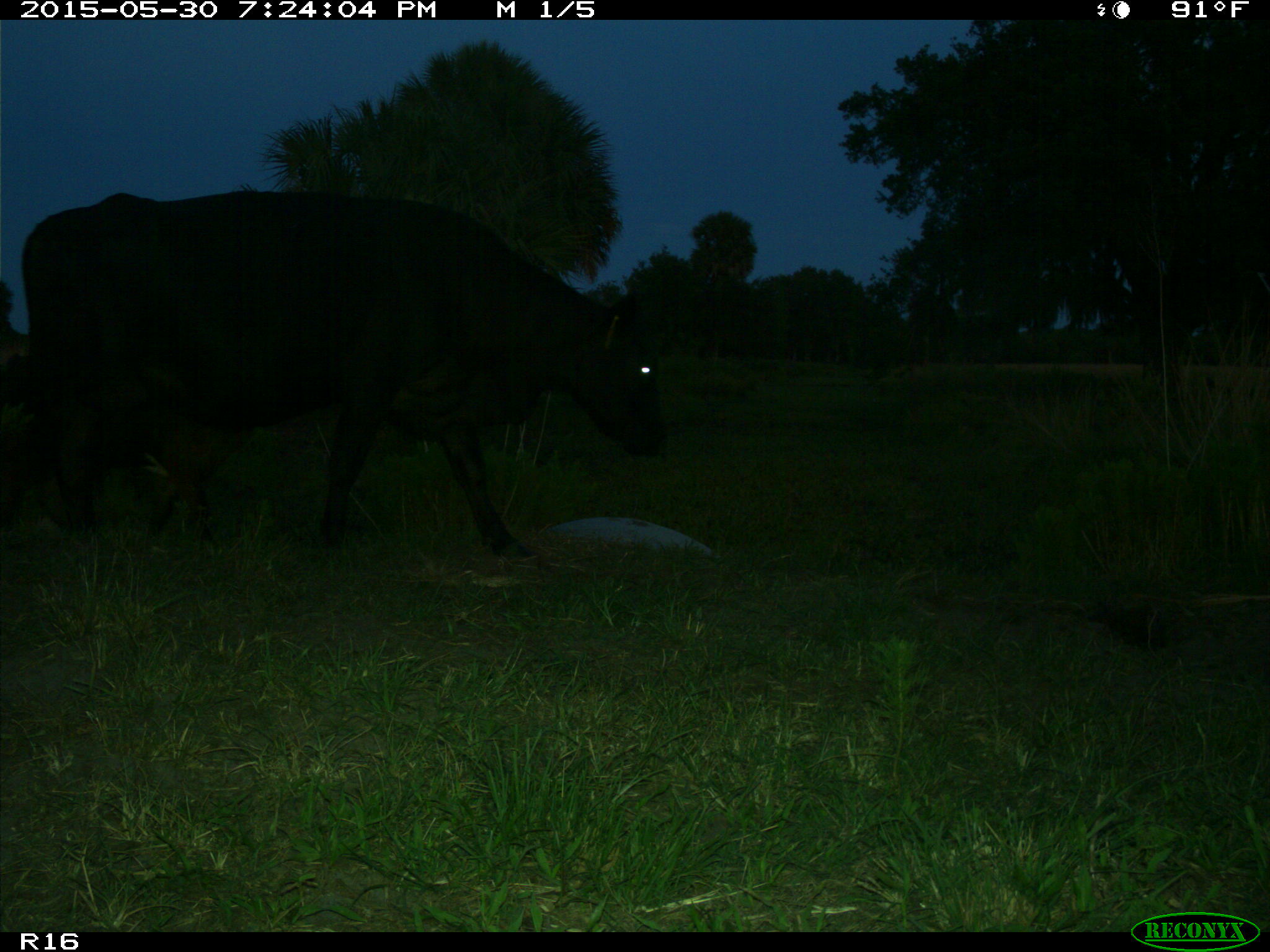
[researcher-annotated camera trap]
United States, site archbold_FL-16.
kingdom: Animalia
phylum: Chordata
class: Mammalia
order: Artiodactyla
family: Bovidae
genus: Bos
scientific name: Bos taurus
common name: domestic cow